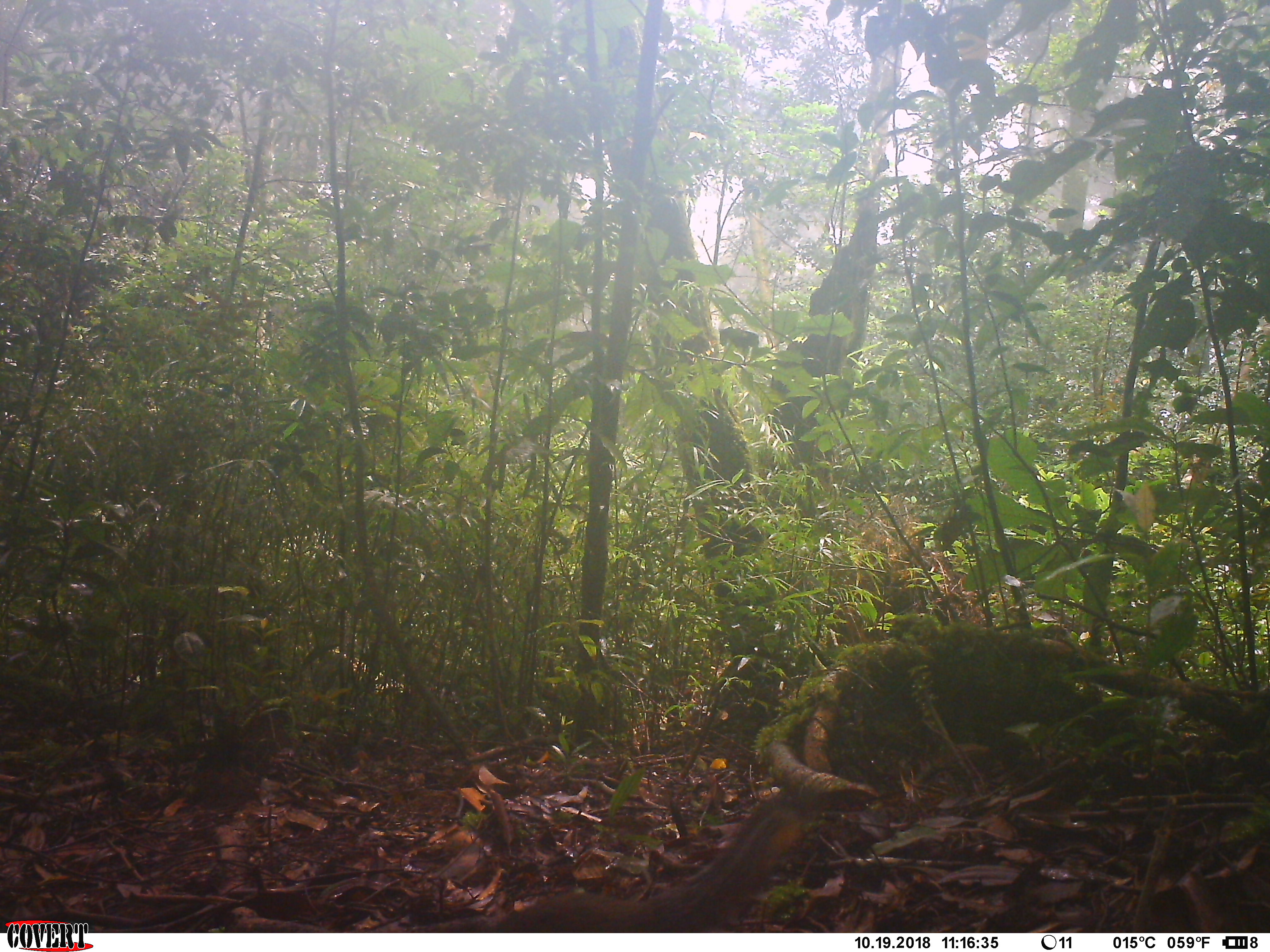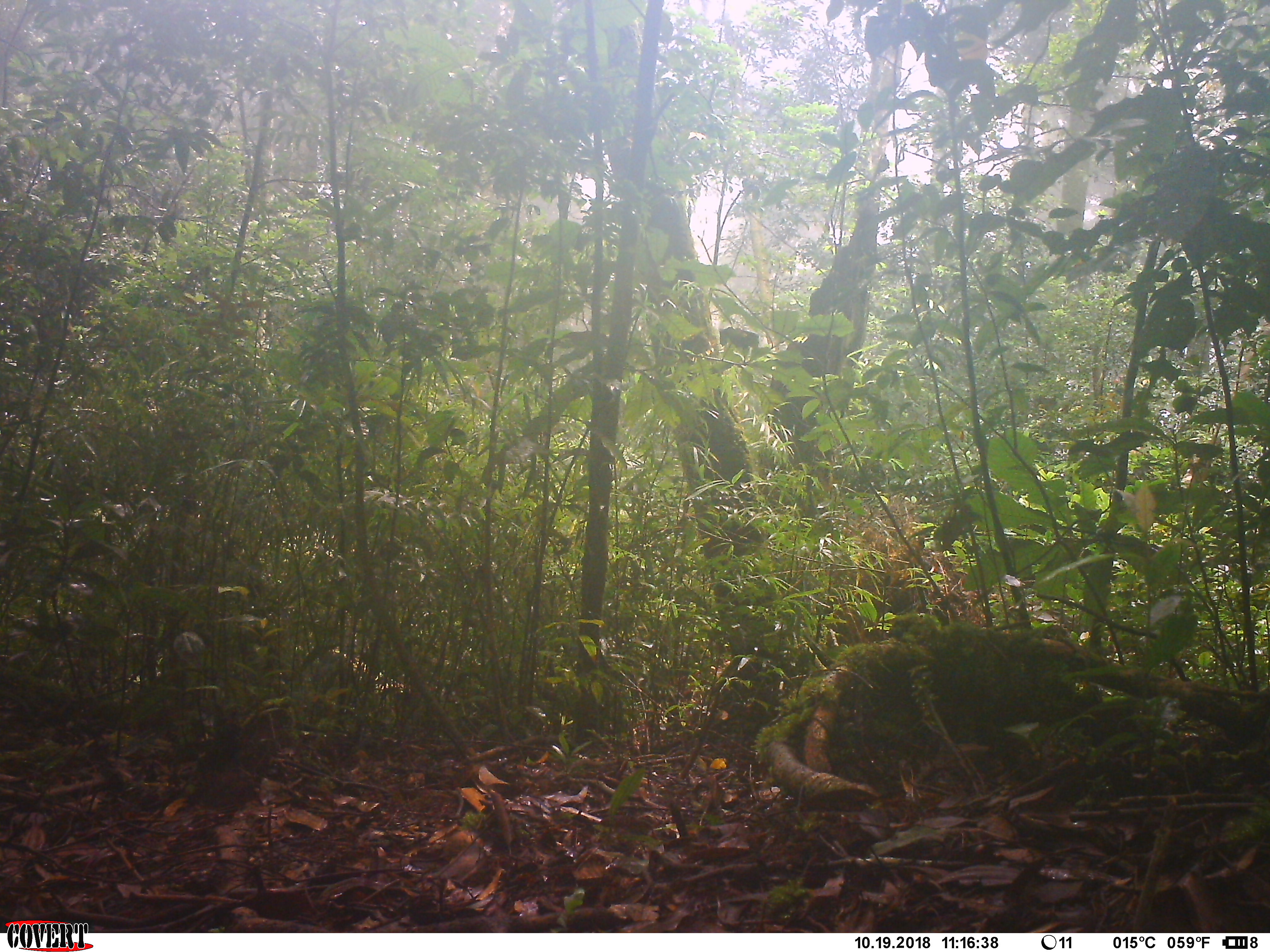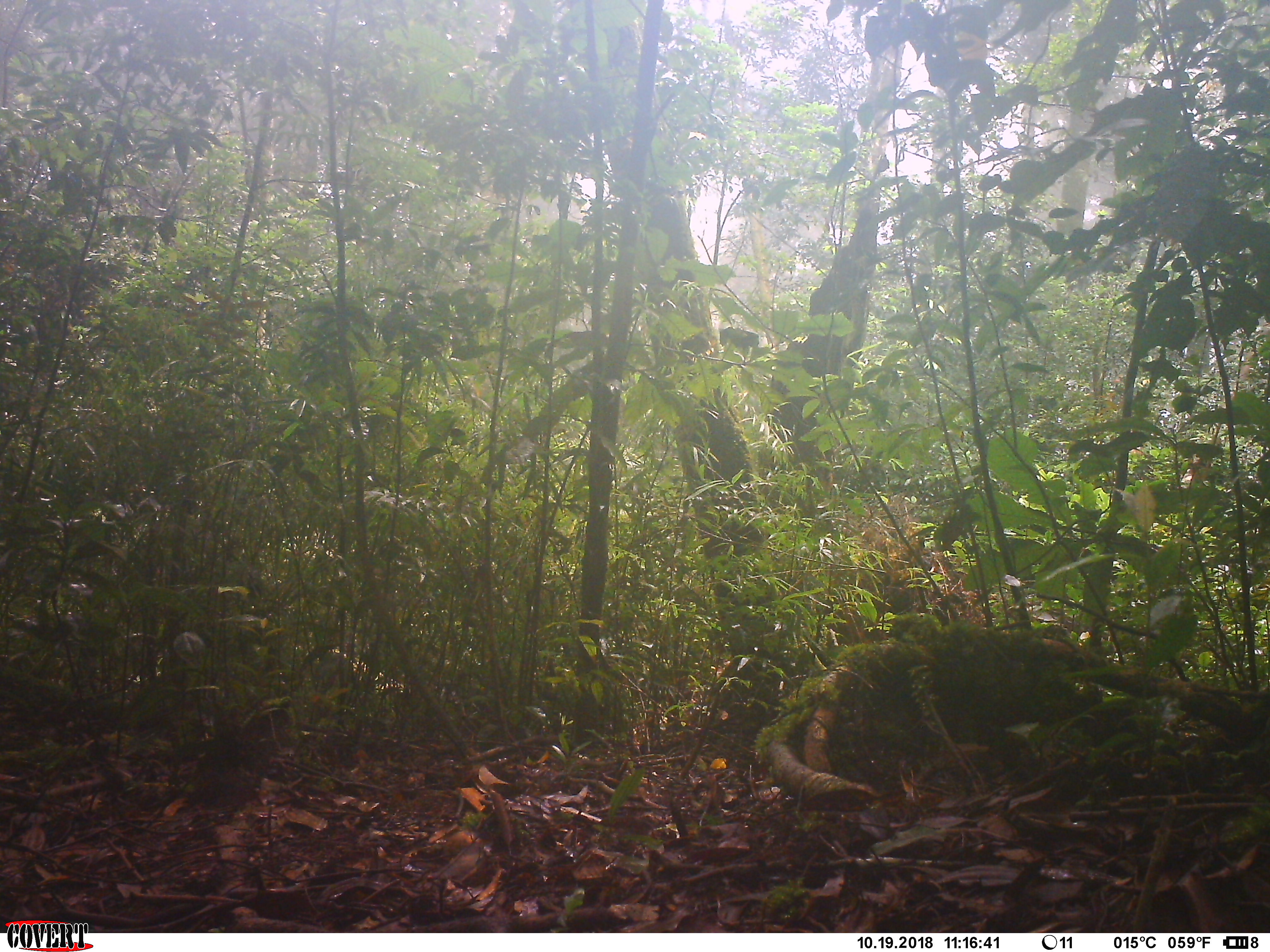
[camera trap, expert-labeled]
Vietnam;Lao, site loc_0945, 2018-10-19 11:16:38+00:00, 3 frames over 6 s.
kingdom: Animalia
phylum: Chordata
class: Mammalia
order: Rodentia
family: Sciuridae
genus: Dremomys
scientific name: Dremomys rufigenis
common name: red-cheeked squirrel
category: red cheeked squirrel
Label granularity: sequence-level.